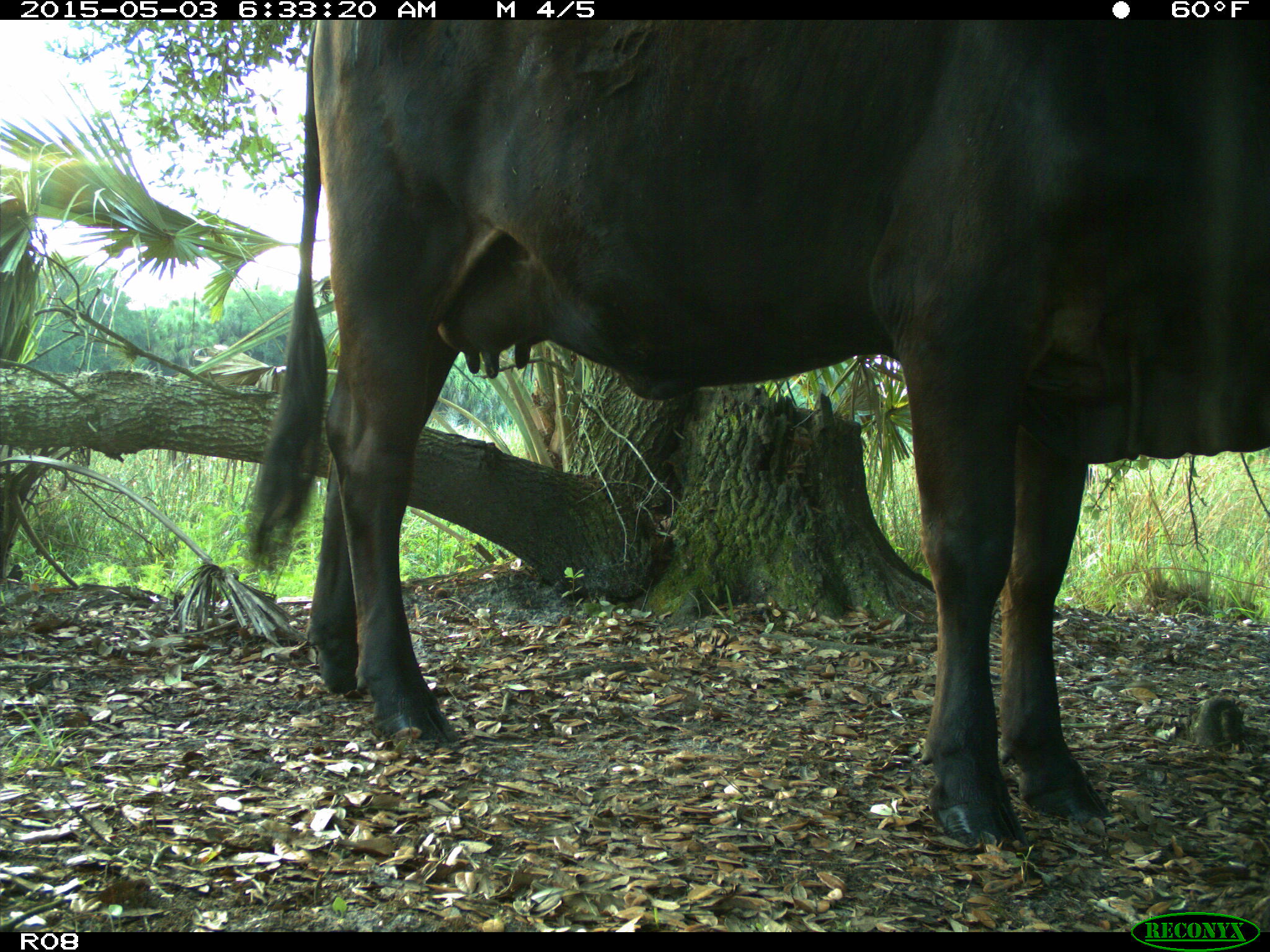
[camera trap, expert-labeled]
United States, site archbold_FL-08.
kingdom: Animalia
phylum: Chordata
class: Mammalia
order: Artiodactyla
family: Bovidae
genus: Bos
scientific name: Bos taurus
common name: domestic cow